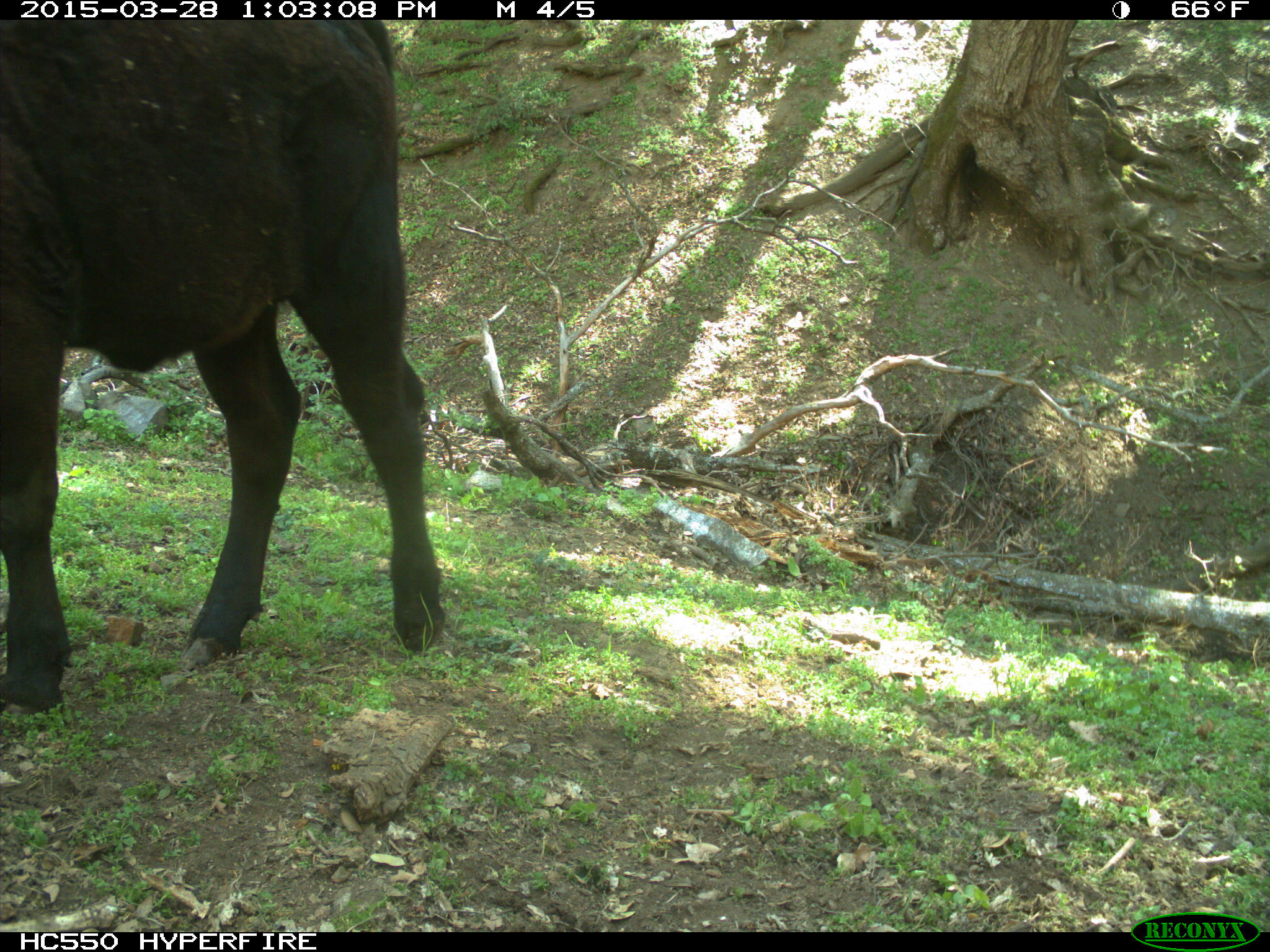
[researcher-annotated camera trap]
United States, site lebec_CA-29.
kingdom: Animalia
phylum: Chordata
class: Mammalia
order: Artiodactyla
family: Bovidae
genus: Bos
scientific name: Bos taurus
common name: domestic cow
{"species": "Bos taurus (domestic cow)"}